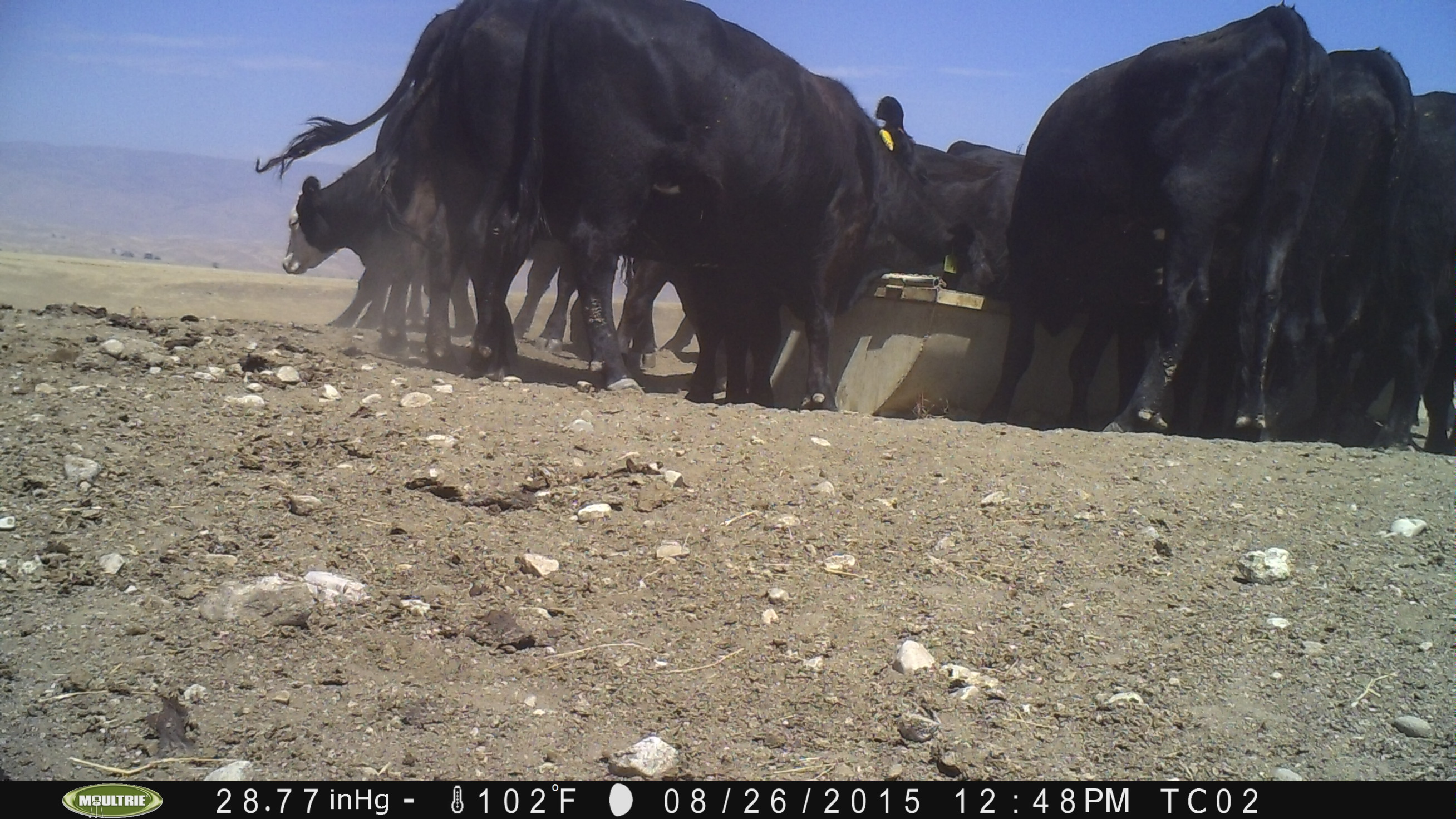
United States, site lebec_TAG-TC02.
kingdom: Animalia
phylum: Chordata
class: Mammalia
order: Artiodactyla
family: Bovidae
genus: Bos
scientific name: Bos taurus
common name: domestic cow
Bos taurus (domestic cow).